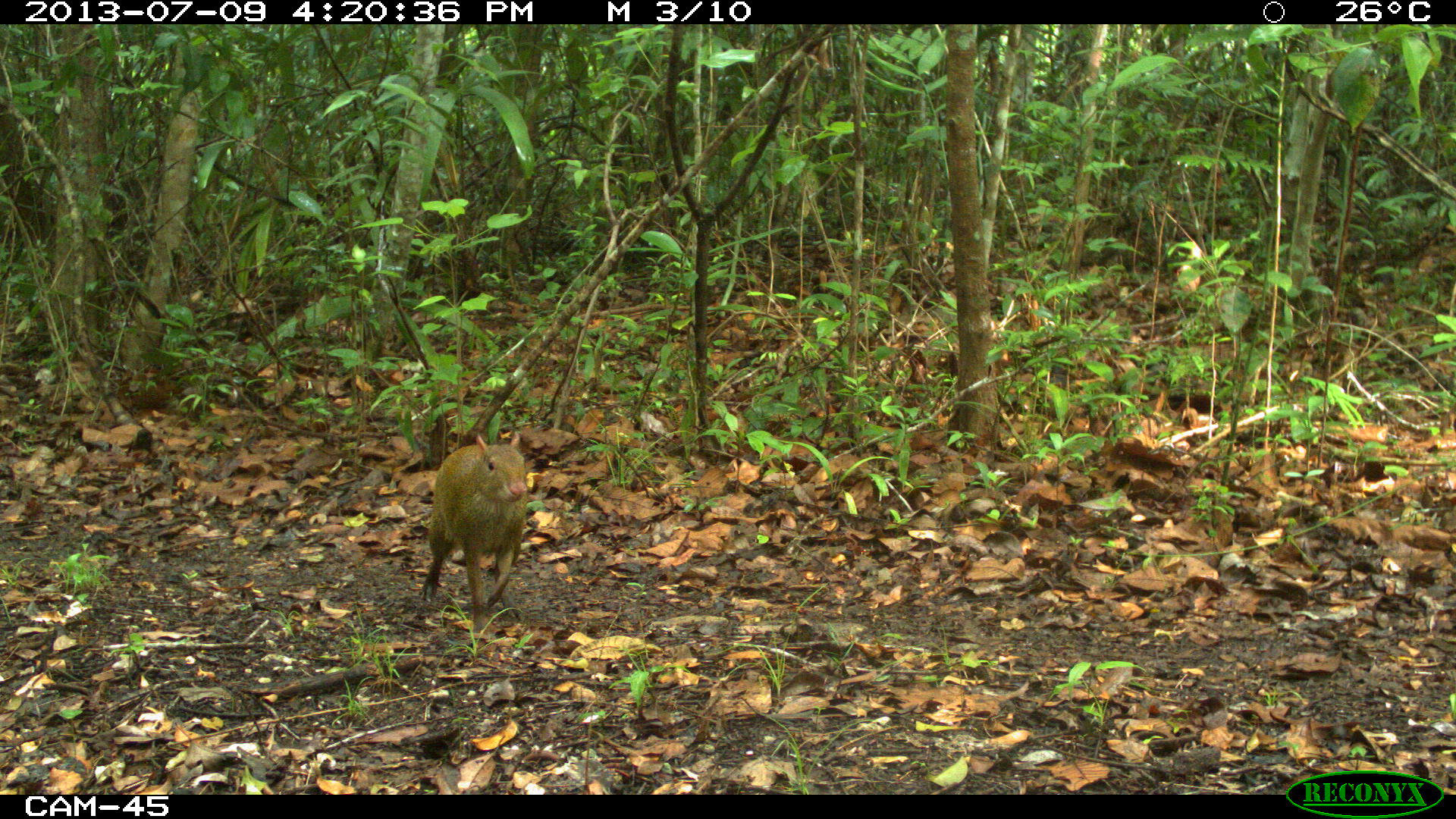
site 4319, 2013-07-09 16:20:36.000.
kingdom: Animalia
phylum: Chordata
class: Mammalia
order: Rodentia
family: Dasyproctidae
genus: Dasyprocta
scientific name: Dasyprocta punctata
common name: central american agouti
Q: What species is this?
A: Dasyprocta punctata (central american agouti).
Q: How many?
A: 1.